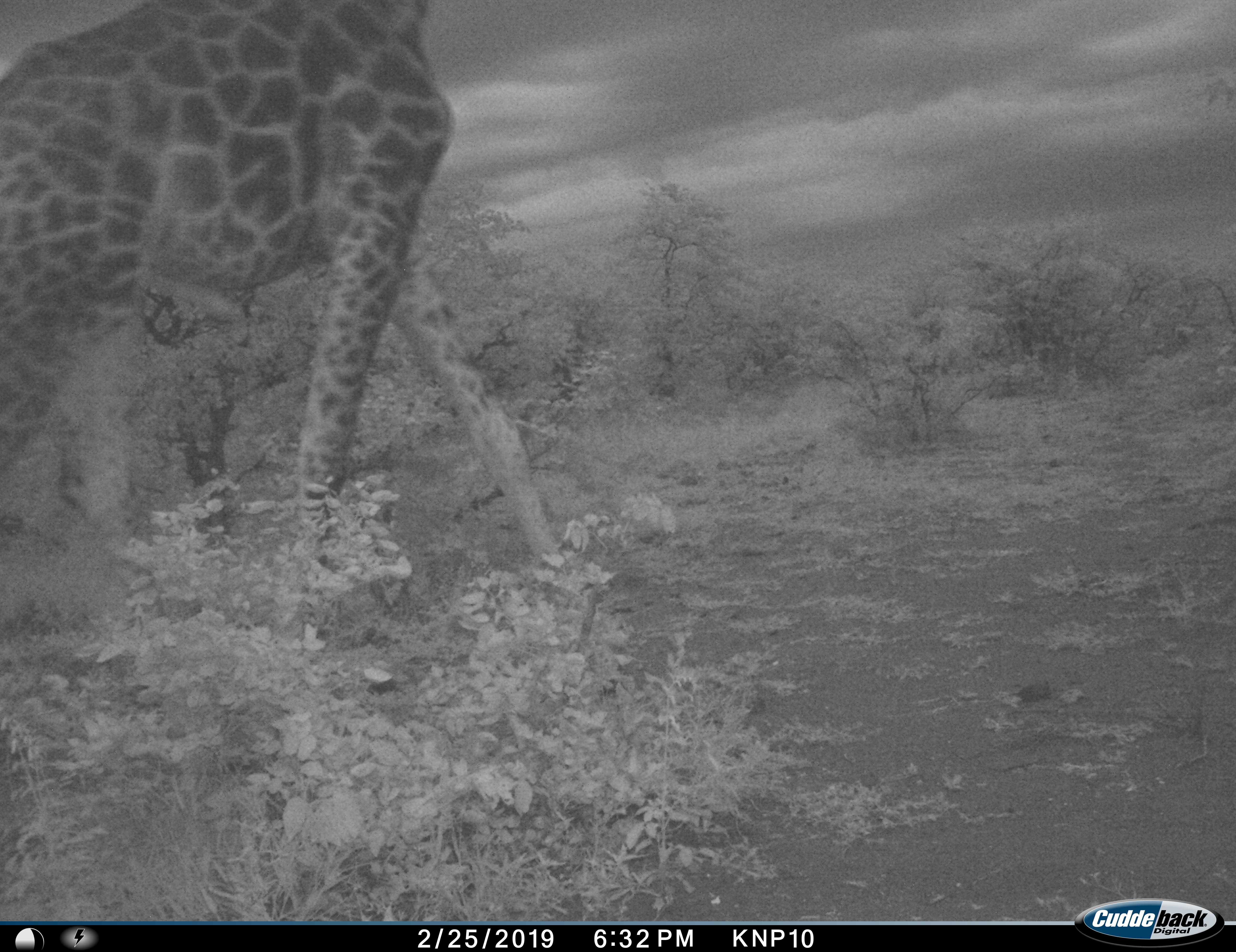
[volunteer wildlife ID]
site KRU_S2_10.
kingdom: Animalia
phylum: Chordata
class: Mammalia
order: Artiodactyla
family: Giraffidae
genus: Giraffa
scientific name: Giraffa camelopardalis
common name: giraffe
Giraffe (Giraffa camelopardalis), count 1. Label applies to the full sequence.